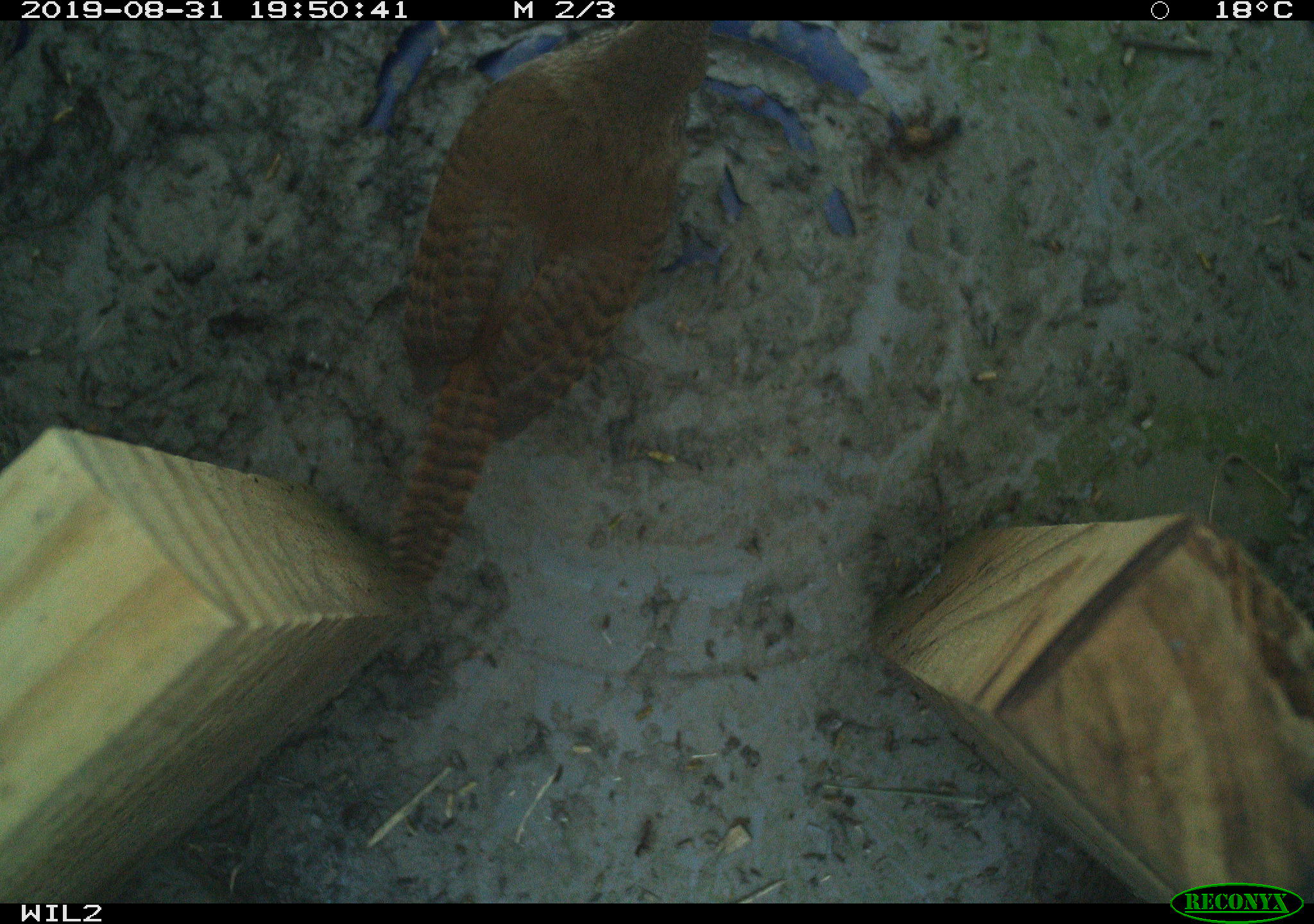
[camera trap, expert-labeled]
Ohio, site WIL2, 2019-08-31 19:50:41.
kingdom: Animalia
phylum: Chordata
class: Aves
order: Passeriformes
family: Troglodytidae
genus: Troglodytes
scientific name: Troglodytes aedon aedon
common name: northern house wren